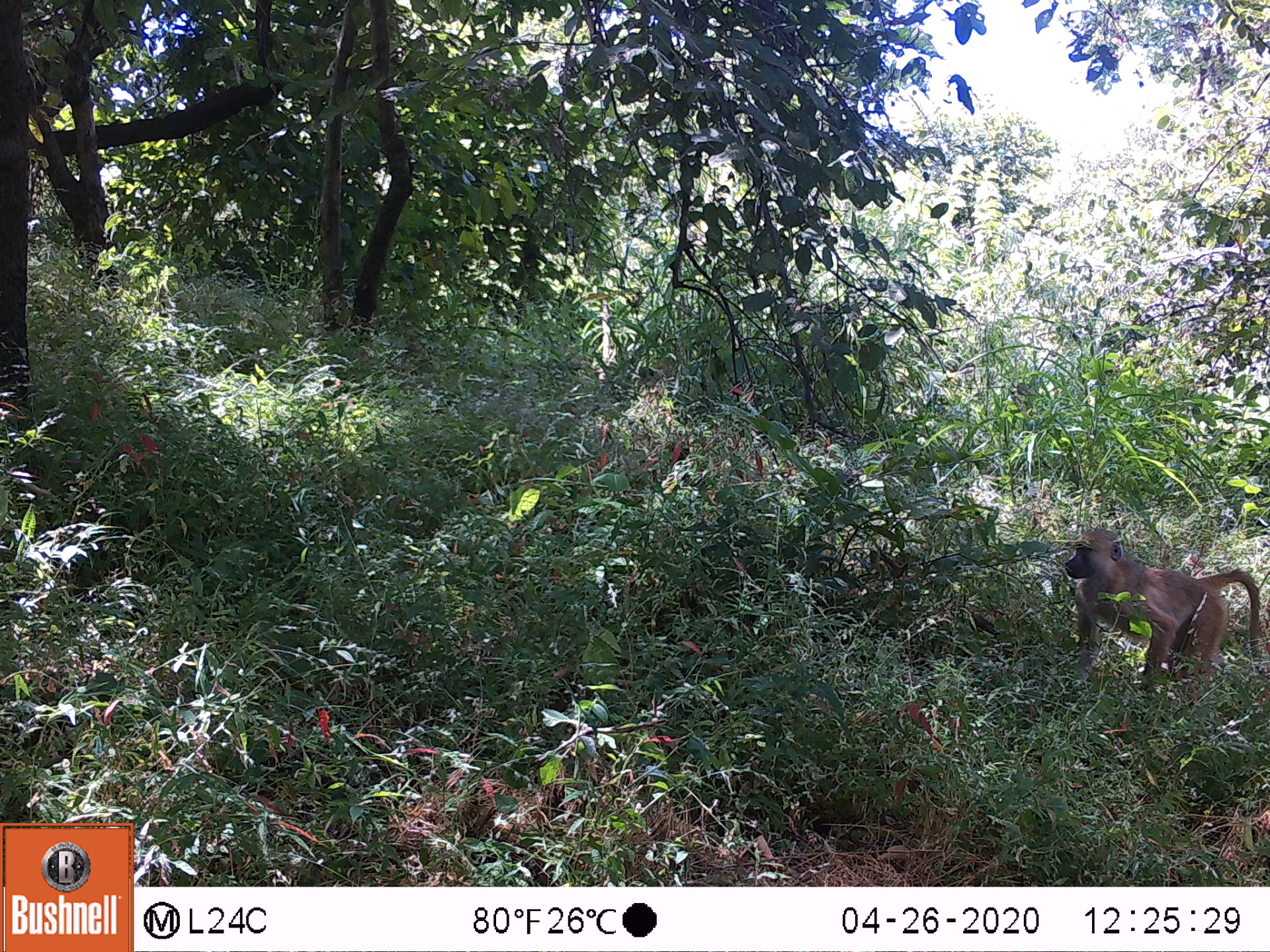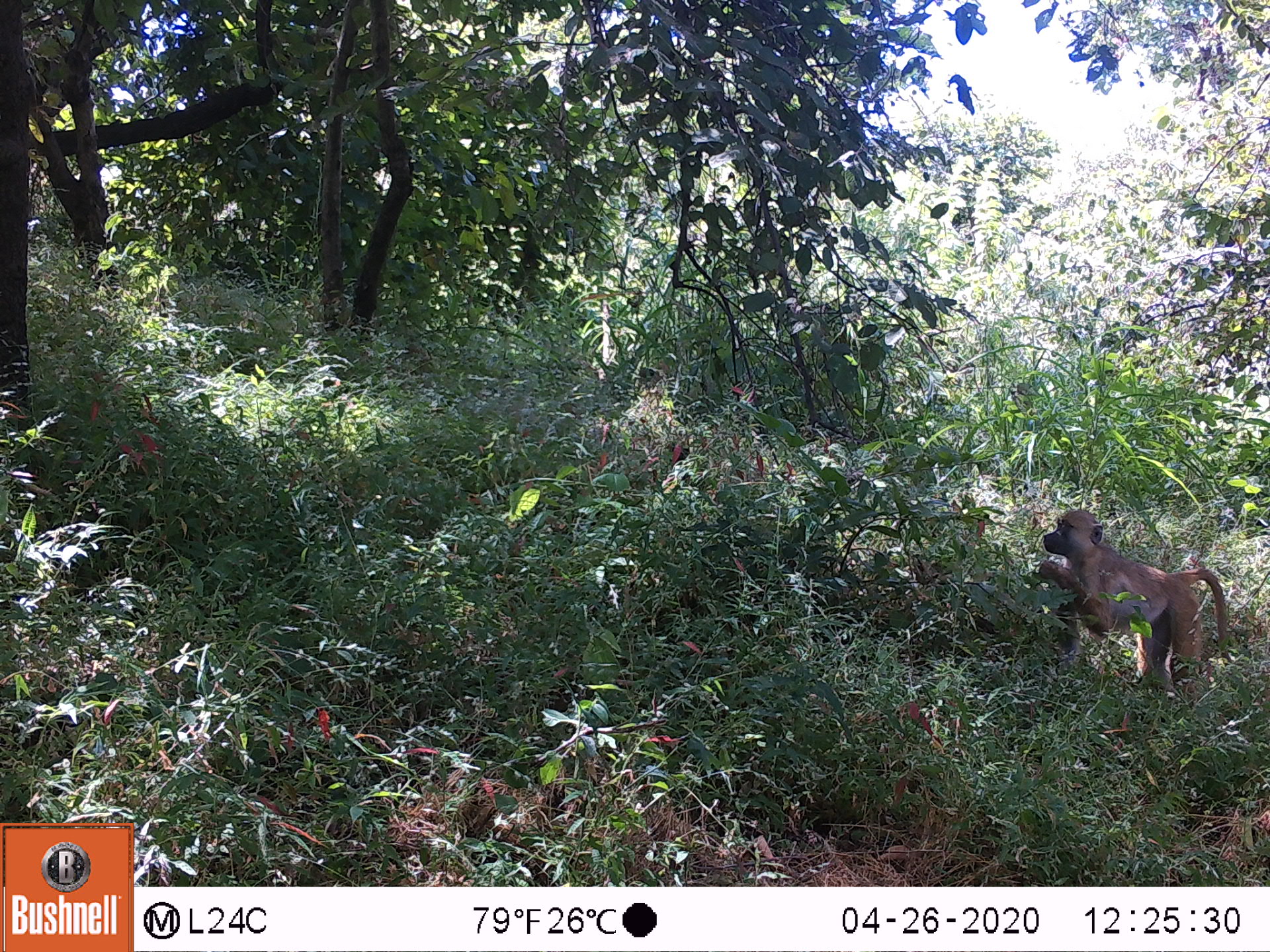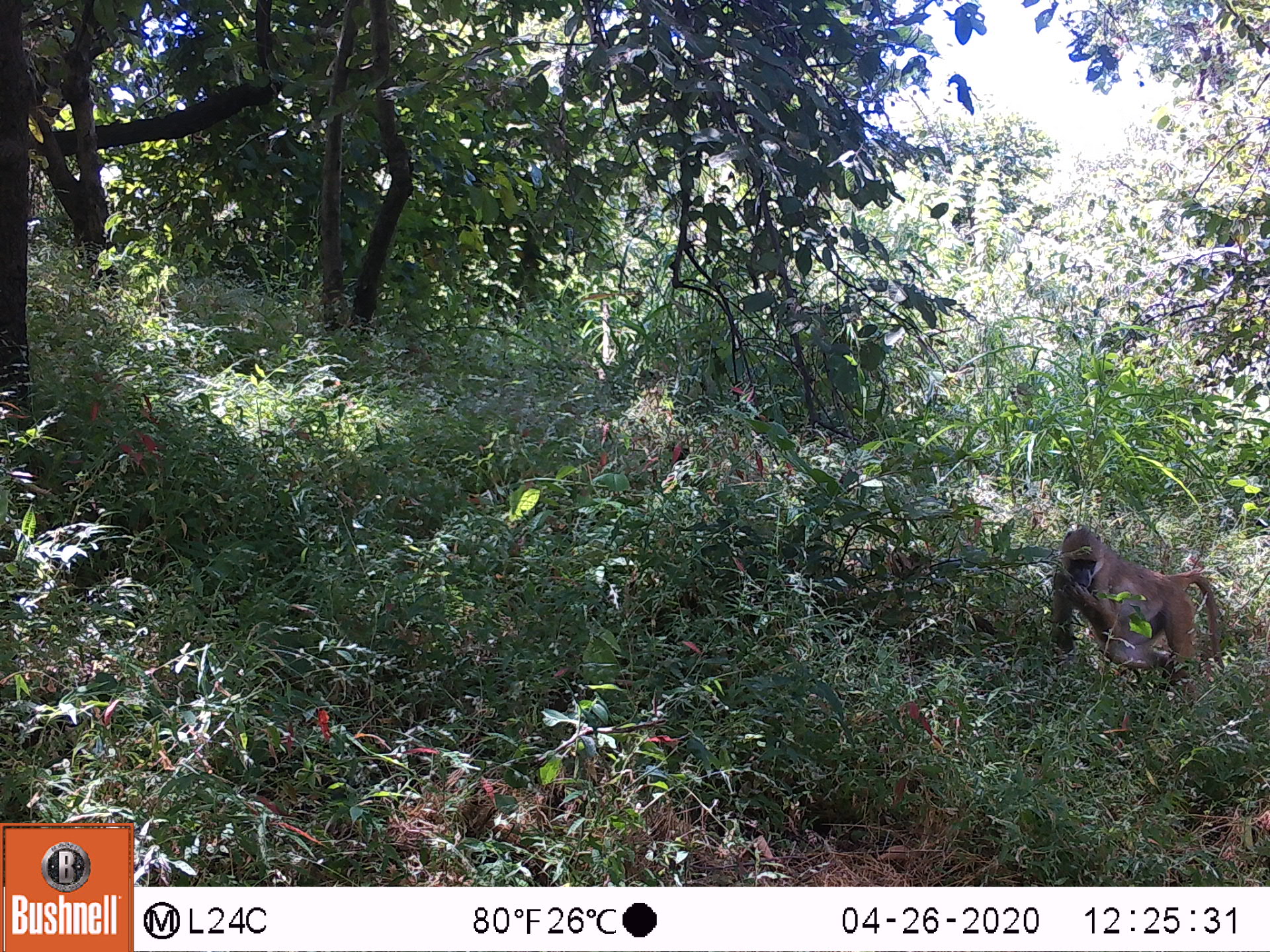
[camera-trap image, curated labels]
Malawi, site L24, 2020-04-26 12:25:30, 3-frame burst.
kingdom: Animalia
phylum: Chordata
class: Mammalia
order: Primates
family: Cercopithecidae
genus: Papio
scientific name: Papio cynocephalus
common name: yellow baboon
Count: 1.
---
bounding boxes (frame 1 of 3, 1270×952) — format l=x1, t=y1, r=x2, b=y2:
yellow baboon: l=1061, t=523, r=1262, b=696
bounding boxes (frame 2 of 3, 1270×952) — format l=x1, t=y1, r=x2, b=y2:
yellow baboon: l=1030, t=503, r=1233, b=690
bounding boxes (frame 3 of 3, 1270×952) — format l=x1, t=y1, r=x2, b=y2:
yellow baboon: l=1047, t=528, r=1226, b=688